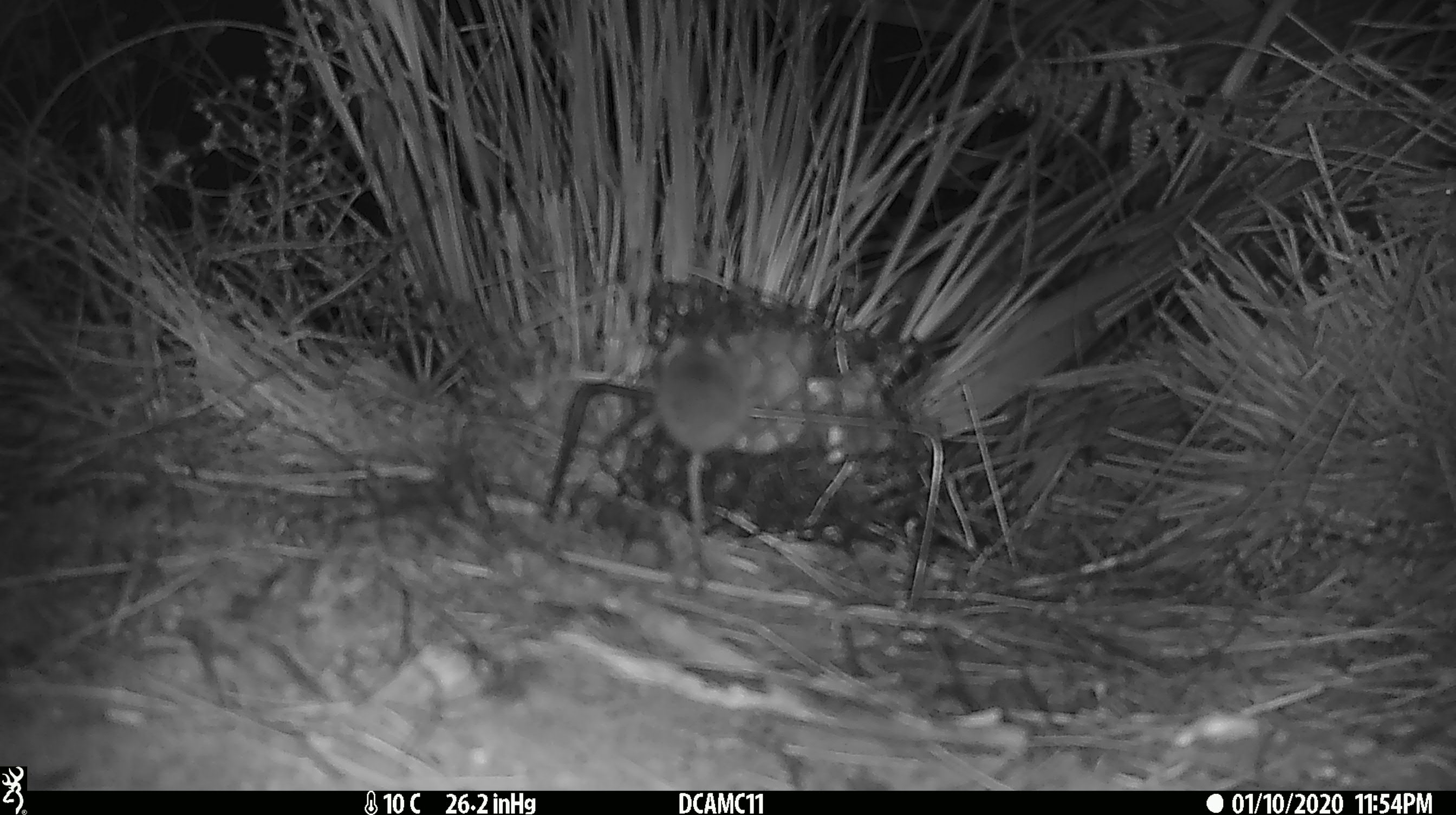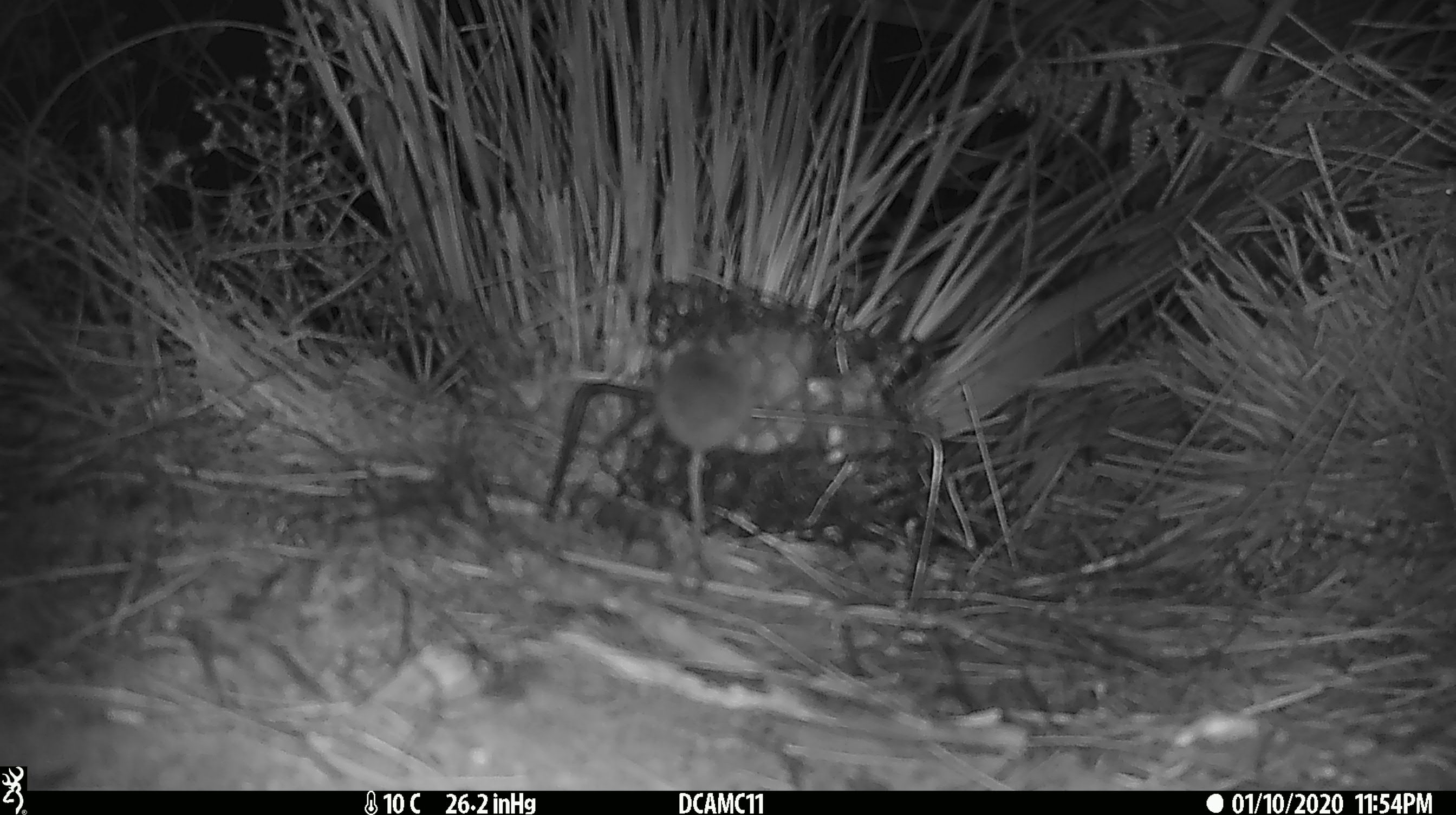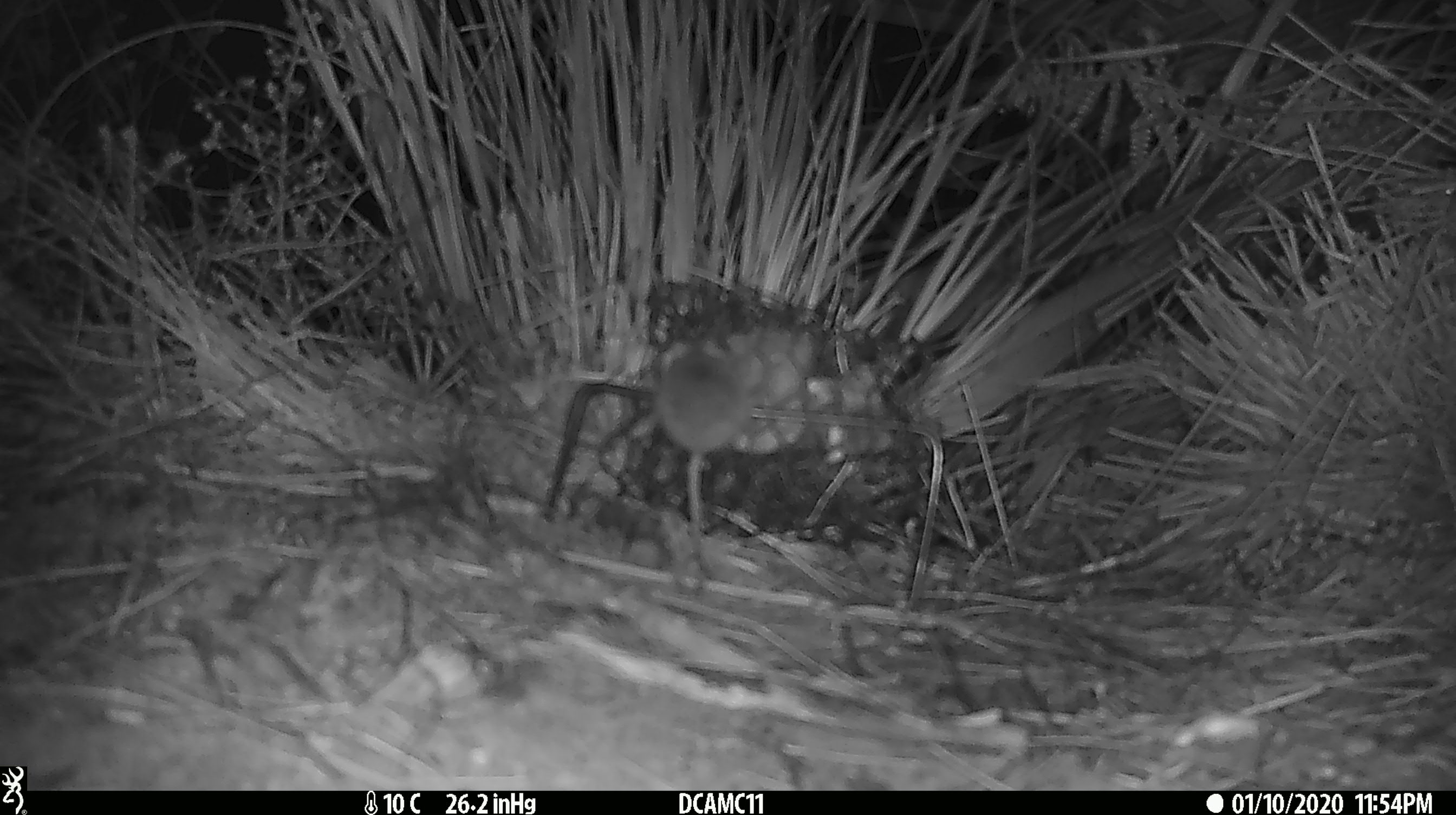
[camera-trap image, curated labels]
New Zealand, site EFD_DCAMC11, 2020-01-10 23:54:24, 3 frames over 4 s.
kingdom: Animalia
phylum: Chordata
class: Mammalia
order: Rodentia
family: Muridae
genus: Mus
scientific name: Mus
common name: mouse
Mouse (Mus).